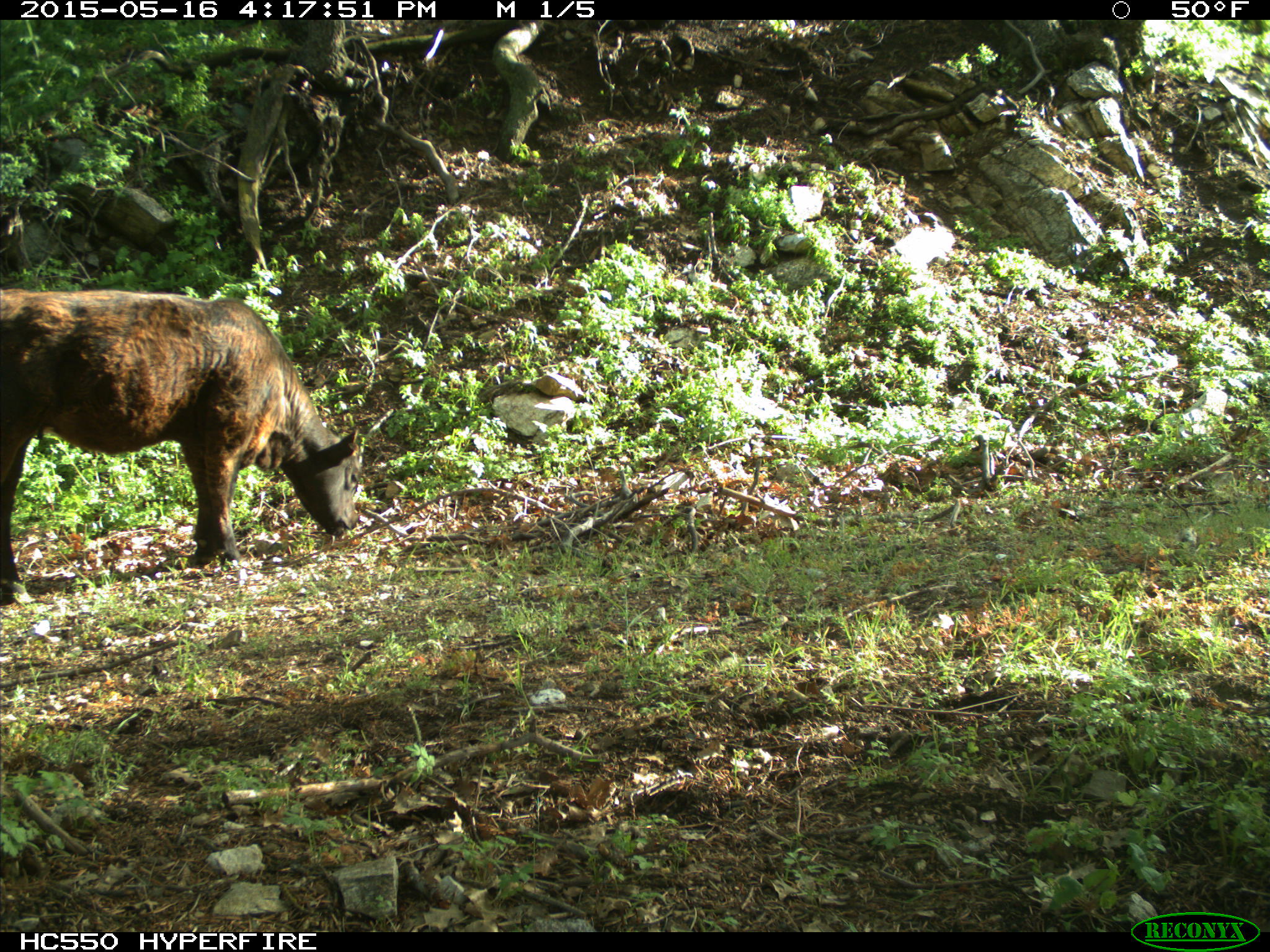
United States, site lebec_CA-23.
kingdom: Animalia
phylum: Chordata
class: Mammalia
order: Artiodactyla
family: Bovidae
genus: Bos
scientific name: Bos taurus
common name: domestic cow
Bos taurus (domestic cow).